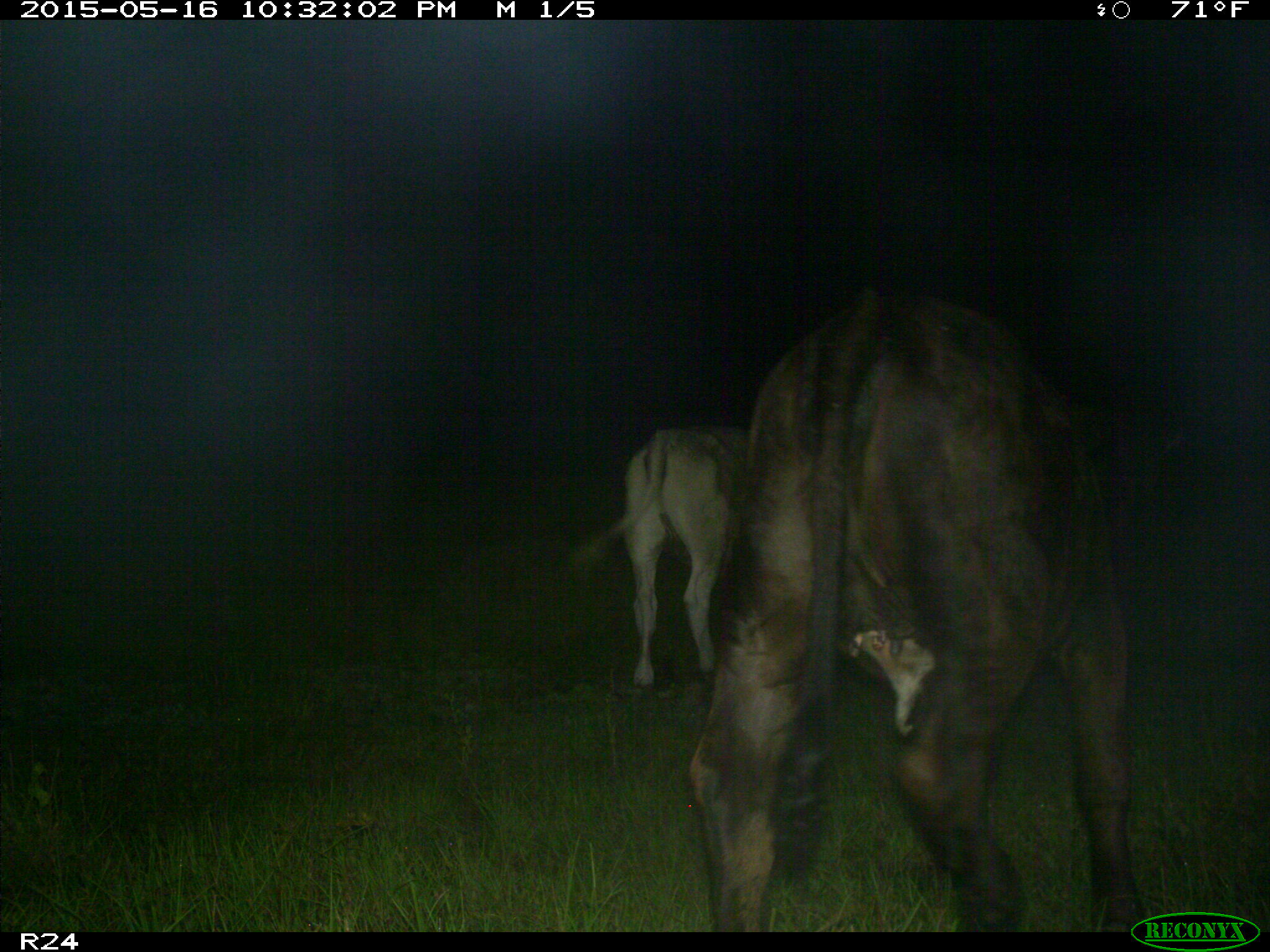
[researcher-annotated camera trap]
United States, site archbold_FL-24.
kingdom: Animalia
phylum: Chordata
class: Mammalia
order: Artiodactyla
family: Bovidae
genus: Bos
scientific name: Bos taurus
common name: domestic cow